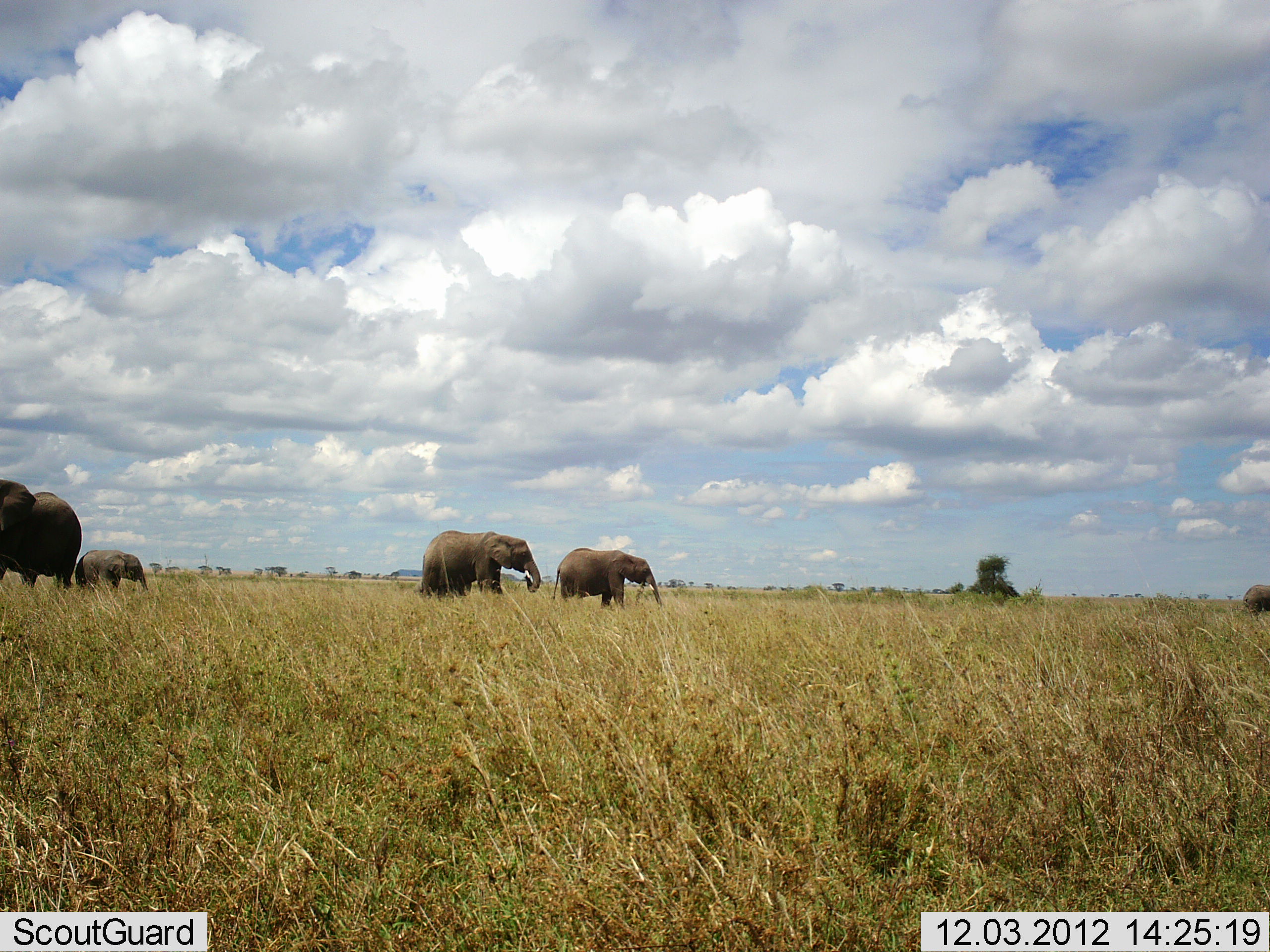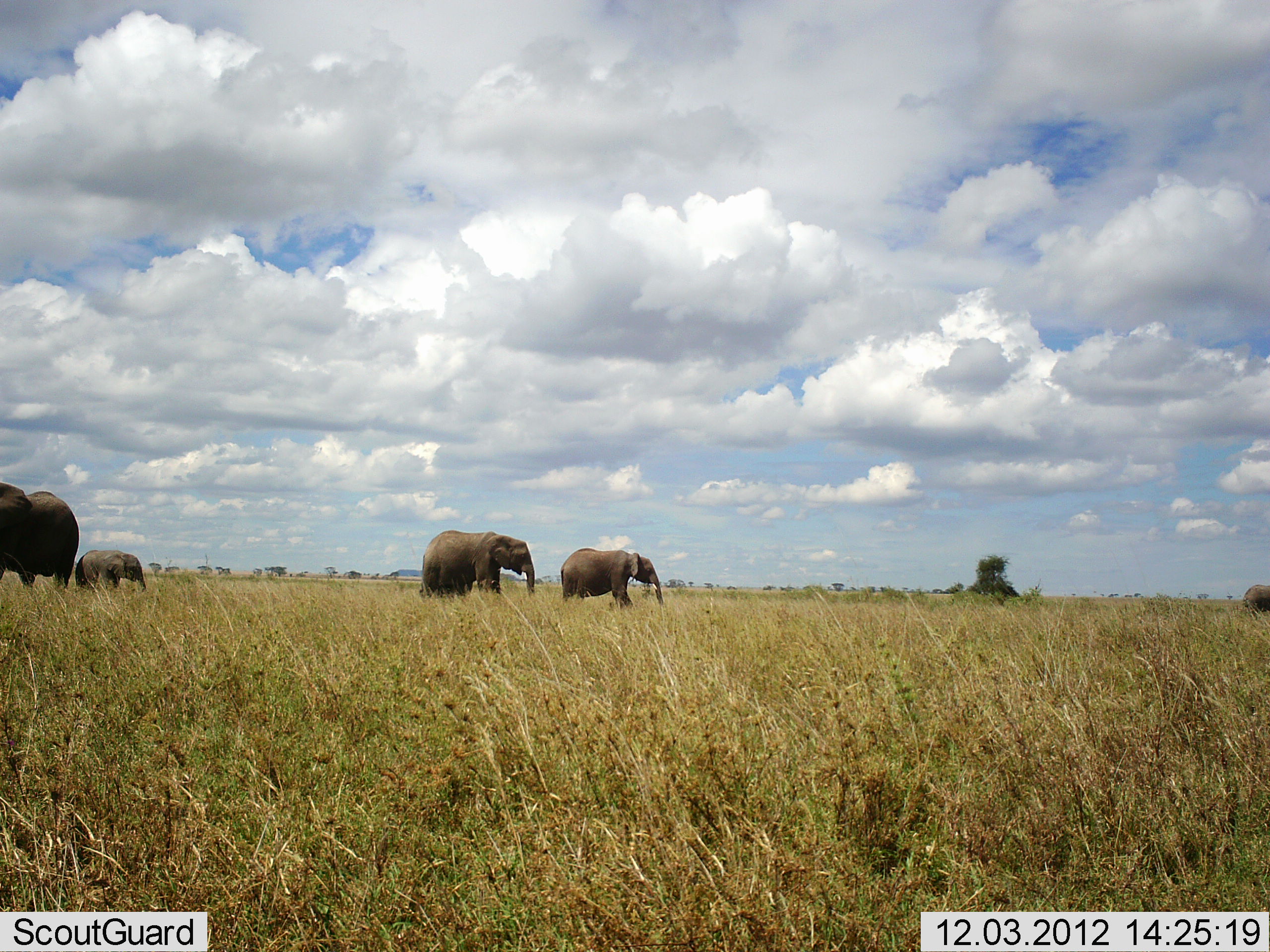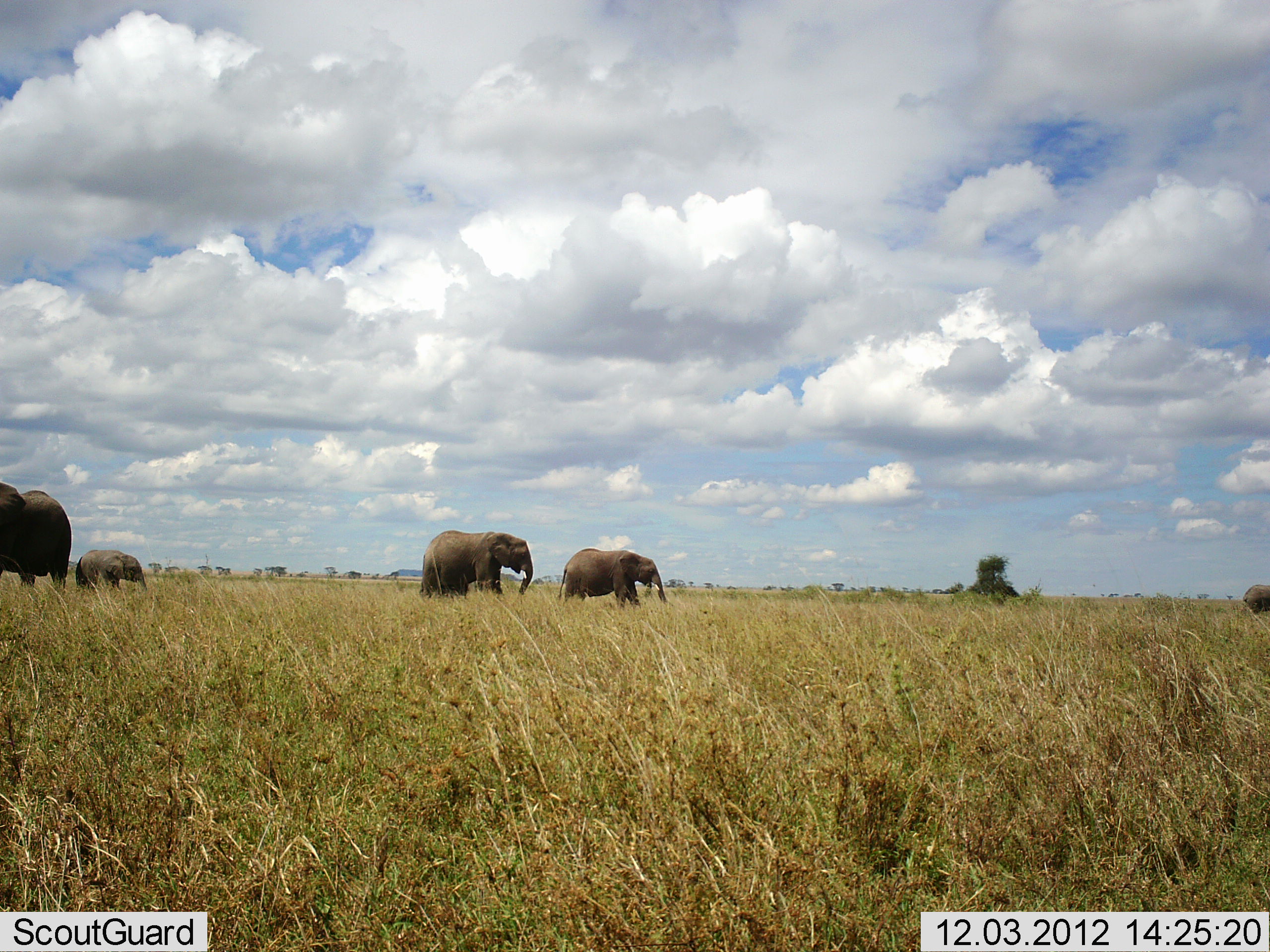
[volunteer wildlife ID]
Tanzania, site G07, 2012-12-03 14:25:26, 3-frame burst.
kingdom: Animalia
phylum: Chordata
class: Mammalia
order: Proboscidea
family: Elephantidae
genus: Loxodonta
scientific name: Loxodonta africana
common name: african bush elephant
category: elephant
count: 5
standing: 70%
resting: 0%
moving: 30%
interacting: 10%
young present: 70%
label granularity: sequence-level